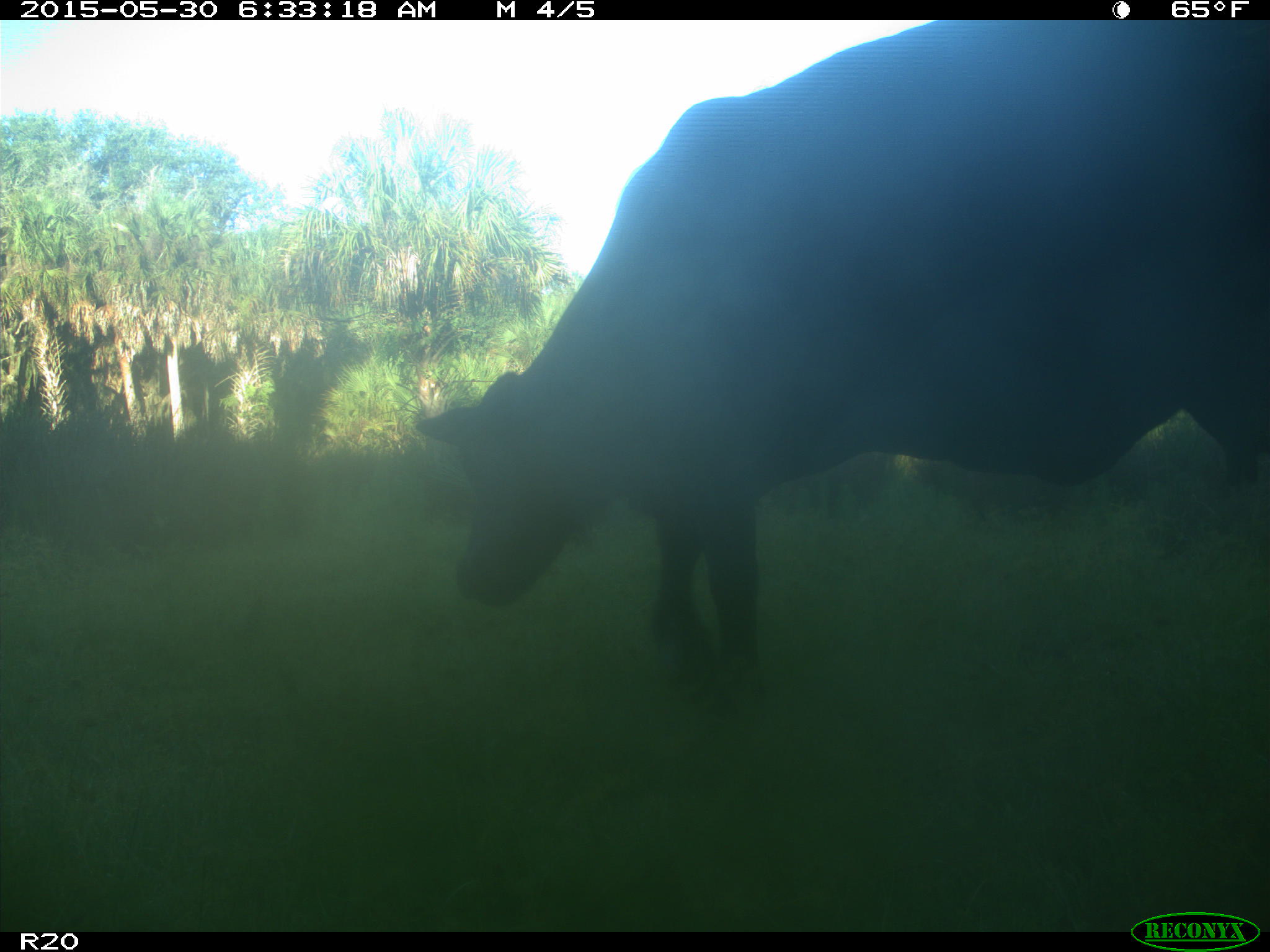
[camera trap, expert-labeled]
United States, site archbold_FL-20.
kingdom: Animalia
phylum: Chordata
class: Mammalia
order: Artiodactyla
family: Bovidae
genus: Bos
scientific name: Bos taurus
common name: domestic cow